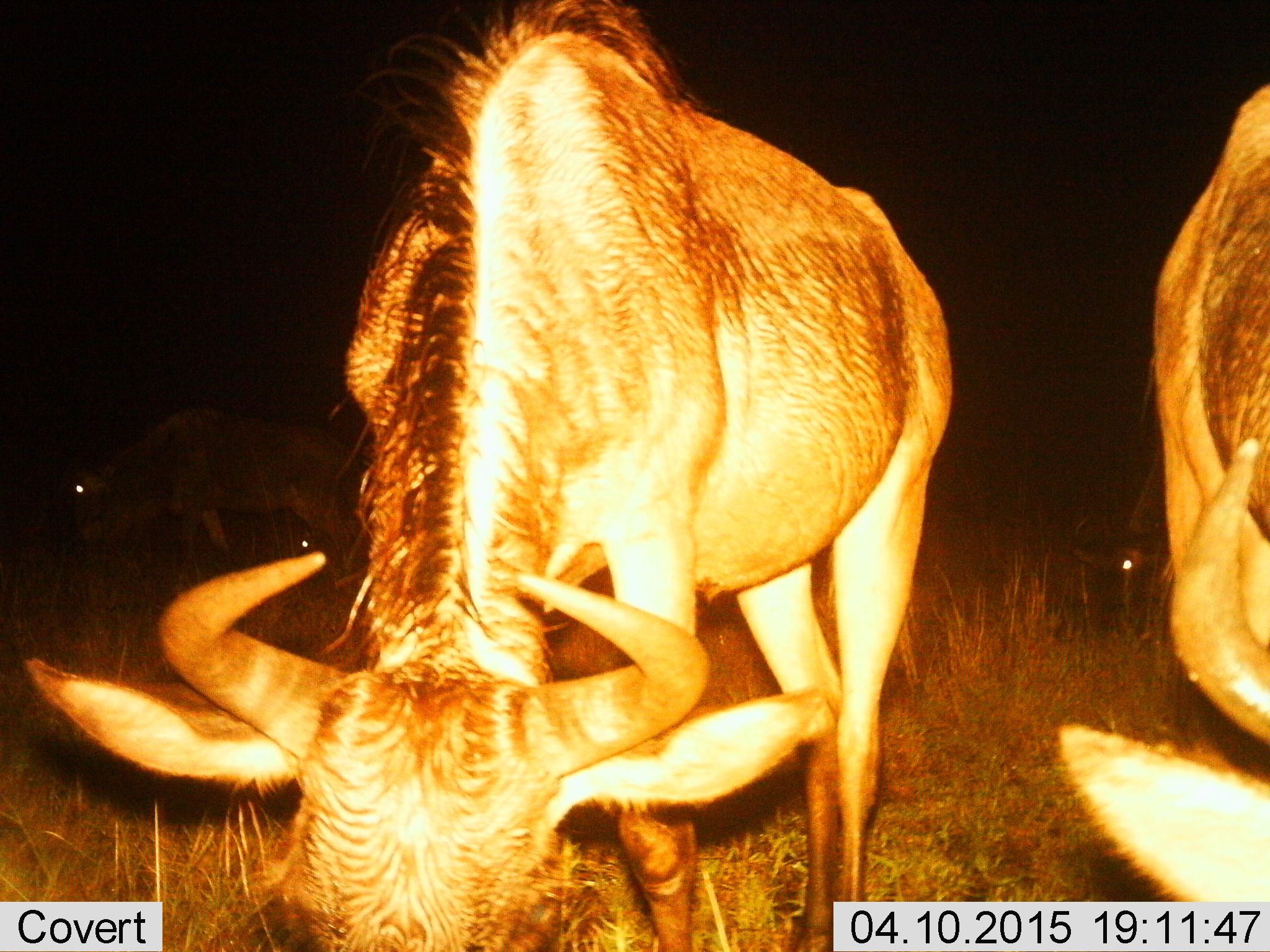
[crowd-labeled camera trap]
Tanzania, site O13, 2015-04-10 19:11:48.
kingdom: Animalia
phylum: Chordata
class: Mammalia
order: Artiodactyla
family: Bovidae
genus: Connochaetes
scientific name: Connochaetes taurinus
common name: blue wildebeest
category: wildebeest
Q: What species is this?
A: Wildebeest (blue wildebeest) (Connochaetes taurinus).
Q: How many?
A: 3.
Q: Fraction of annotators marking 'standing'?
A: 10%.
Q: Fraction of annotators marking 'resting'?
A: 0%.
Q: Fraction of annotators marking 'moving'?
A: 0%.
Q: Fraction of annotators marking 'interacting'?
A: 0%.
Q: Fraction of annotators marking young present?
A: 0%.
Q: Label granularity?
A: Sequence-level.